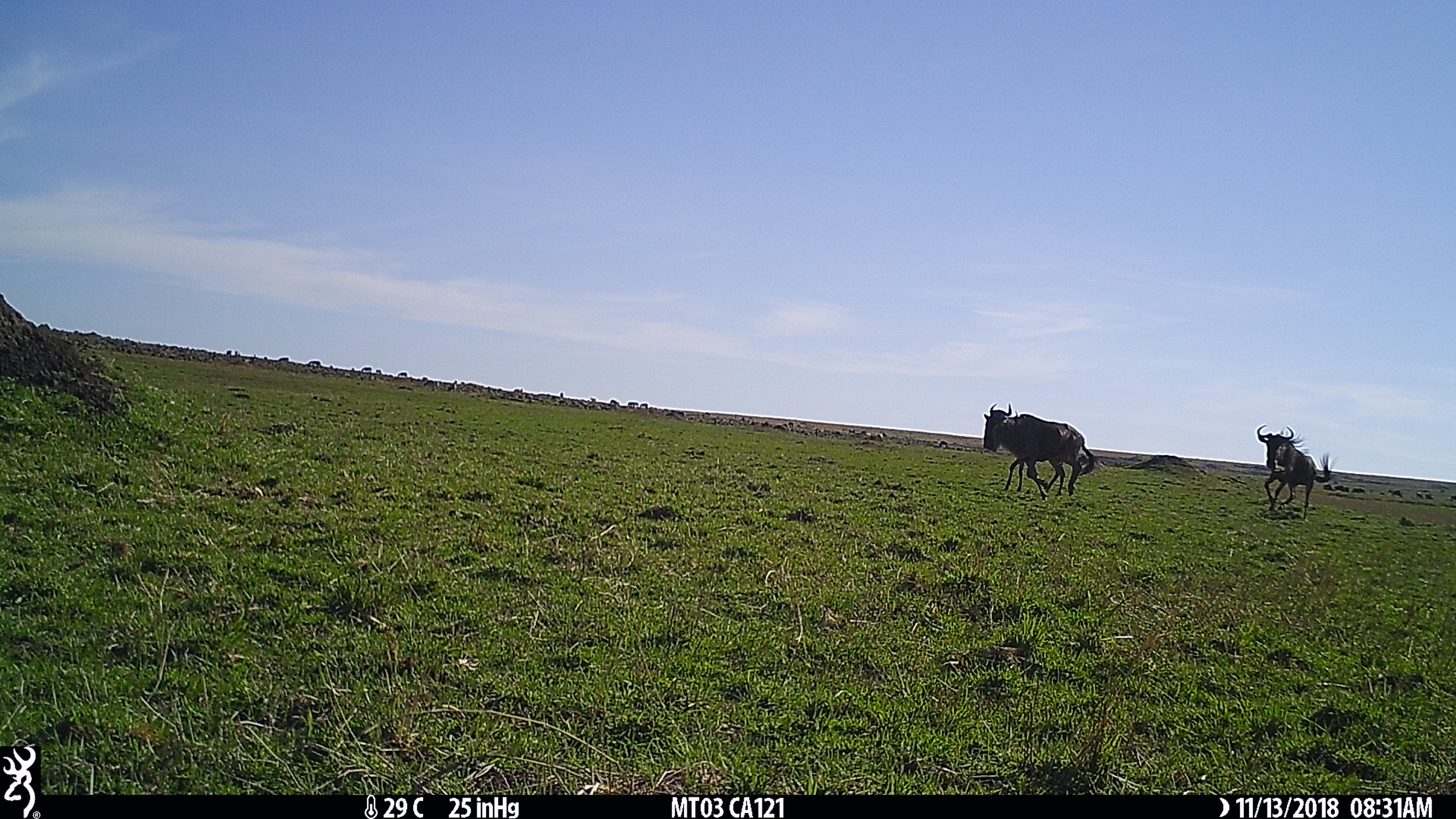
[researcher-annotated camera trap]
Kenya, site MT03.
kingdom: Animalia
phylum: Chordata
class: Mammalia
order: Artiodactyla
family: Bovidae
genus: Connochaetes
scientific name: Connochaetes taurinus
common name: blue wildebeest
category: wildebeest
Wildebeest (blue wildebeest) (Connochaetes taurinus).